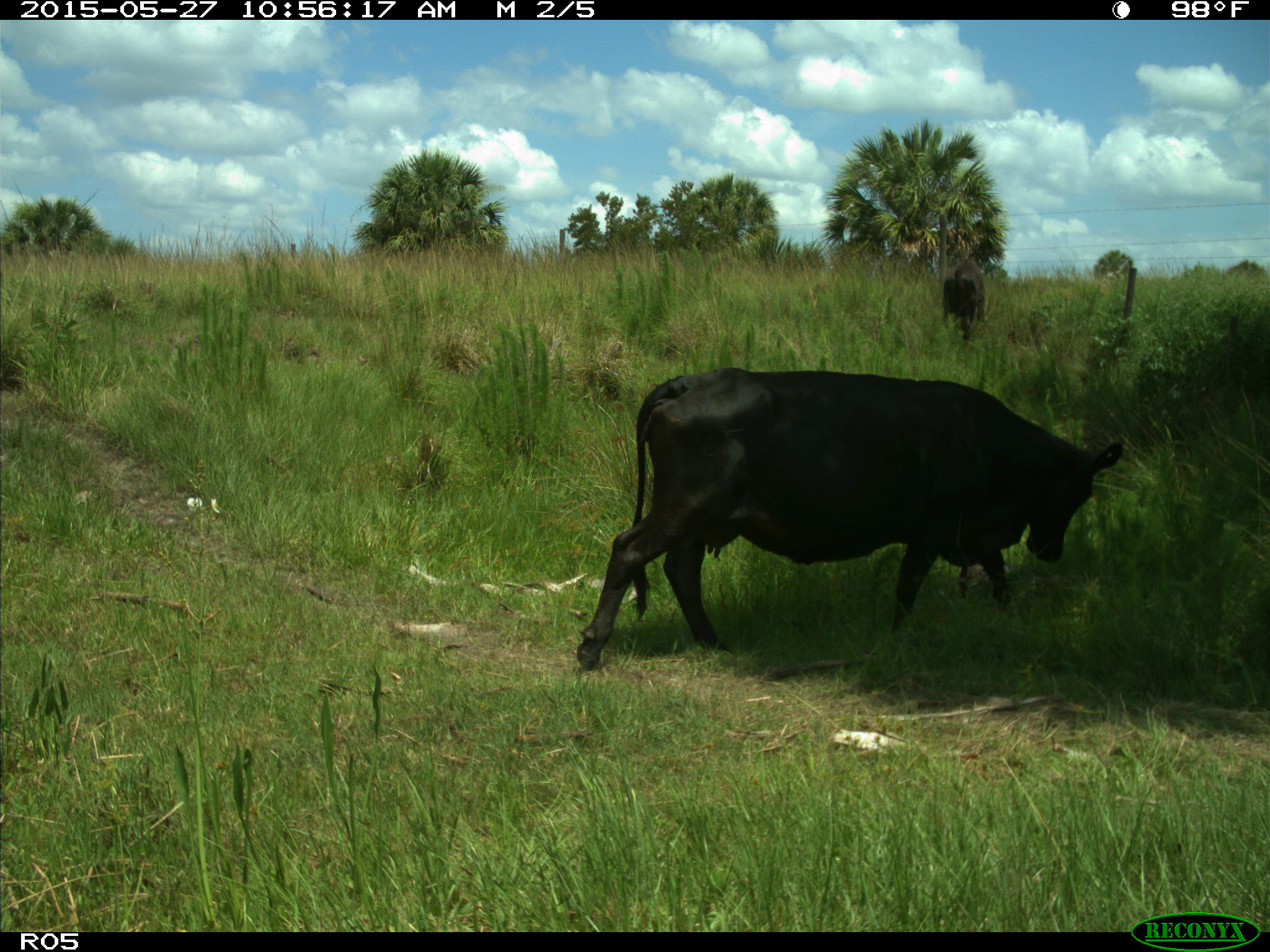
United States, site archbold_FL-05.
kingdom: Animalia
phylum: Chordata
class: Mammalia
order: Artiodactyla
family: Bovidae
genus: Bos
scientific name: Bos taurus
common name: domestic cow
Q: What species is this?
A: Bos taurus (domestic cow).